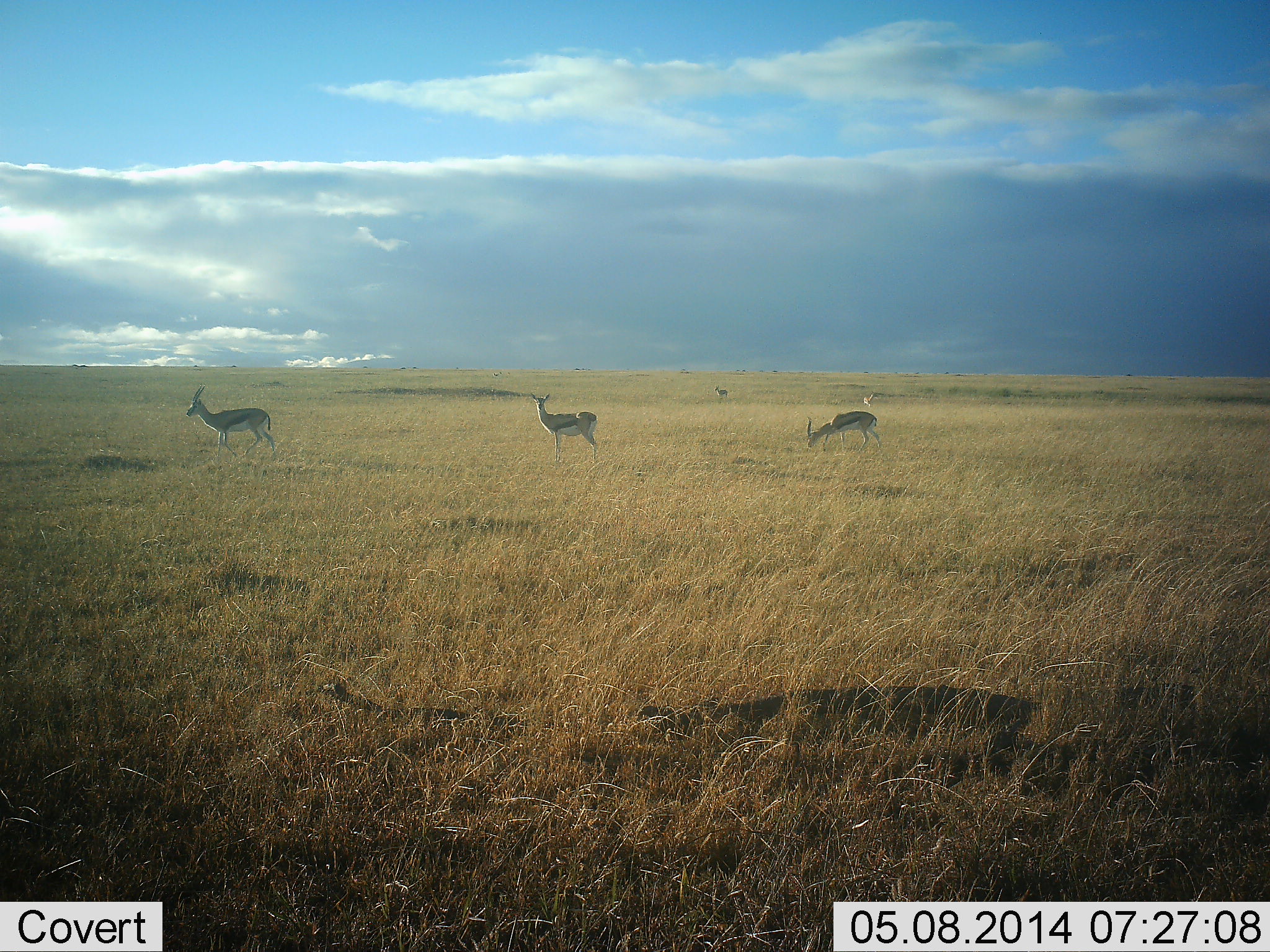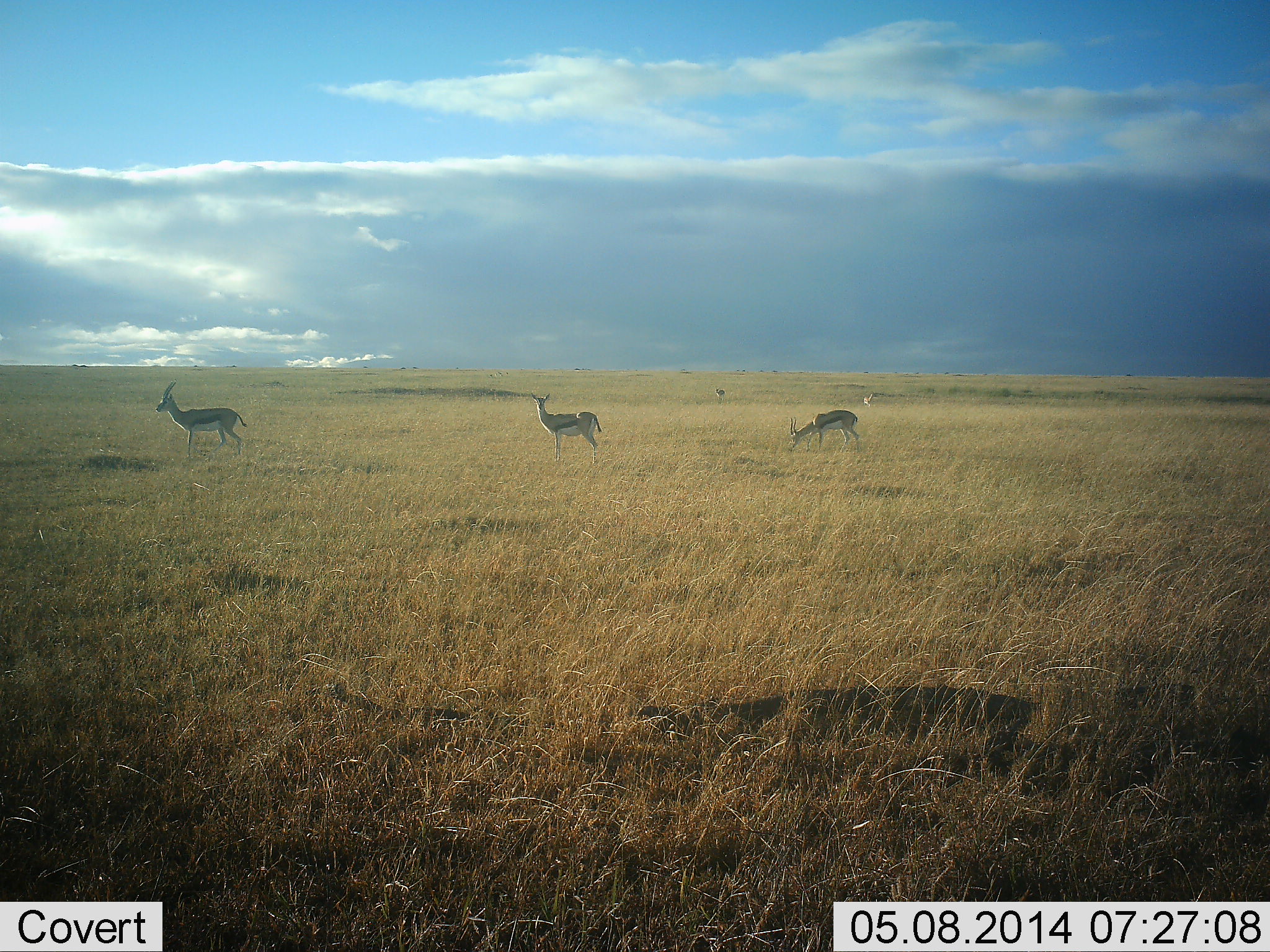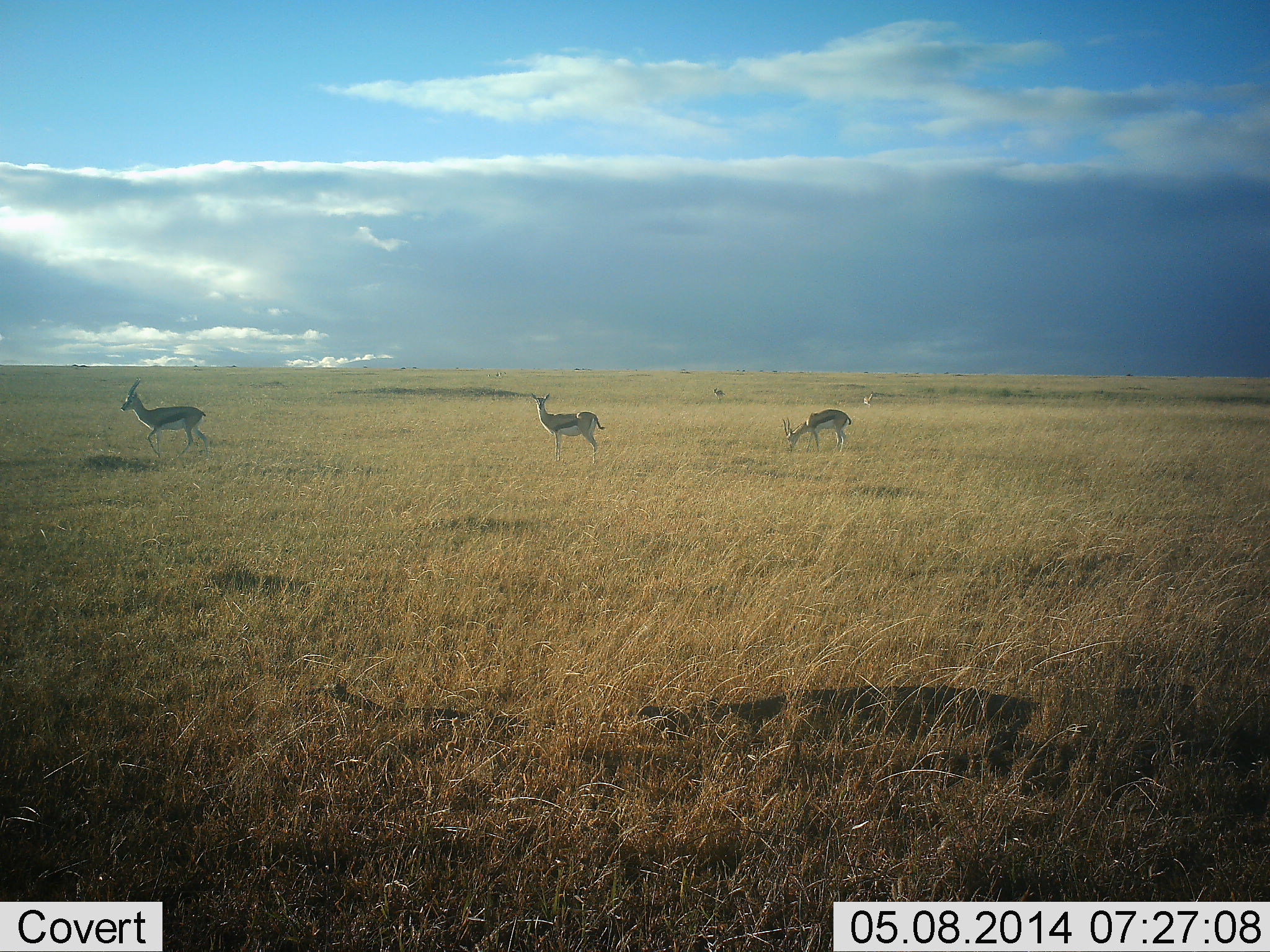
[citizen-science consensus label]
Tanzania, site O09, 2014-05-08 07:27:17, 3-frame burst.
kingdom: Animalia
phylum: Chordata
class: Mammalia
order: Artiodactyla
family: Bovidae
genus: Eudorcas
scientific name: Eudorcas thomsonii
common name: thomson's gazelle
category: gazellethomsons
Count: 3.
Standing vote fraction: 80%.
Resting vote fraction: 0%.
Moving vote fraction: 60%.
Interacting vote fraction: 0%.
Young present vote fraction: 0%.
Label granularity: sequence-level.